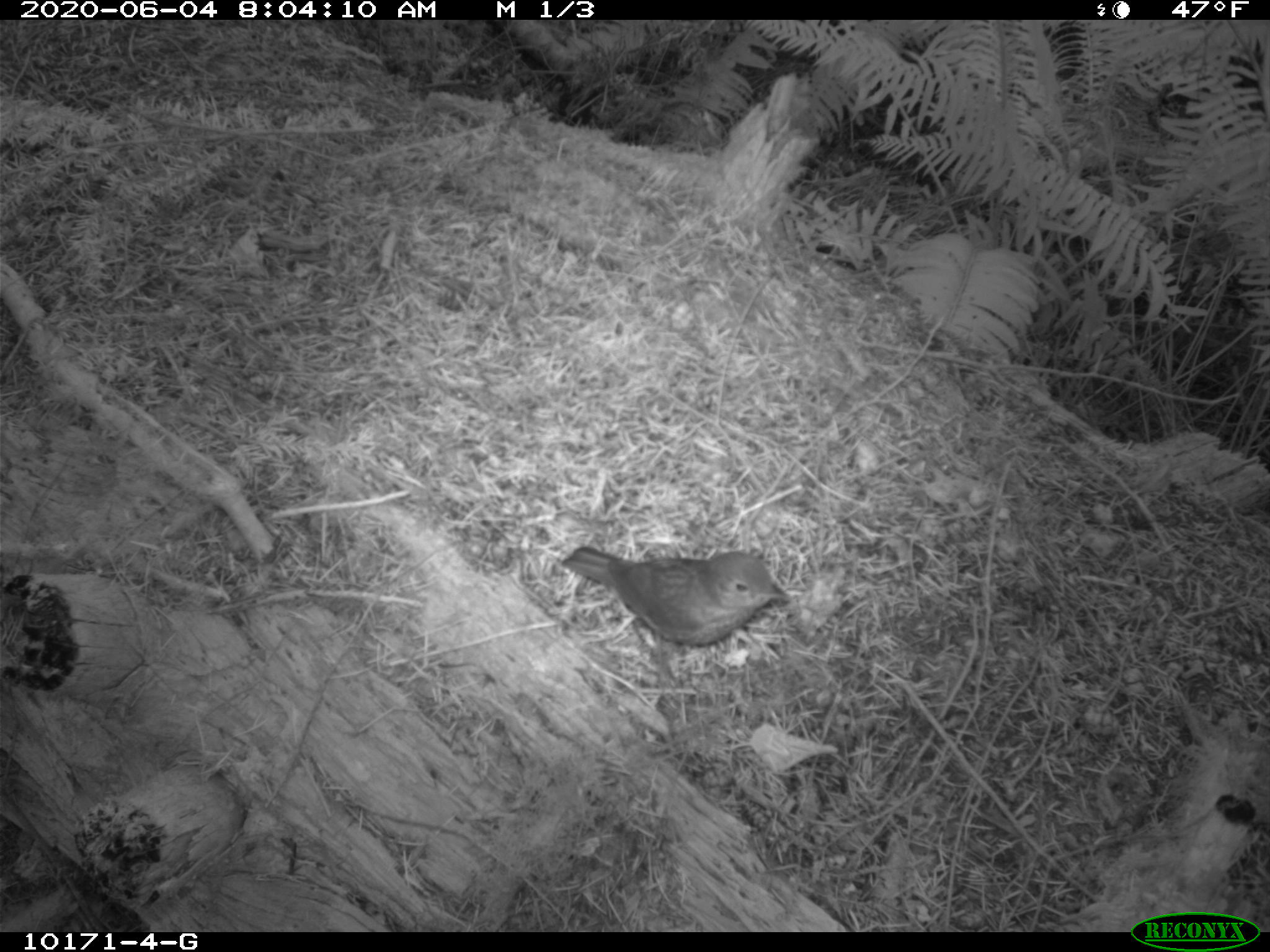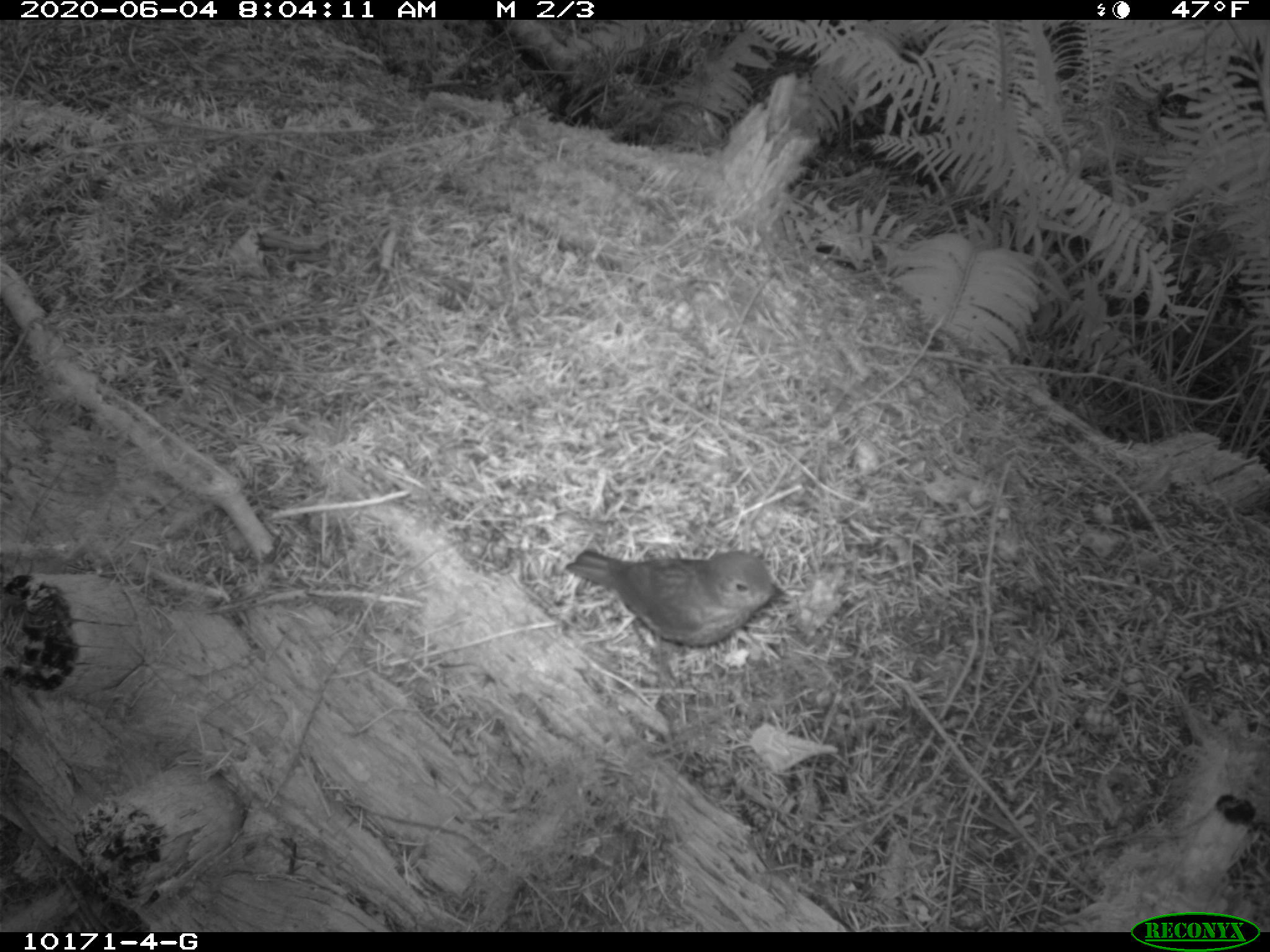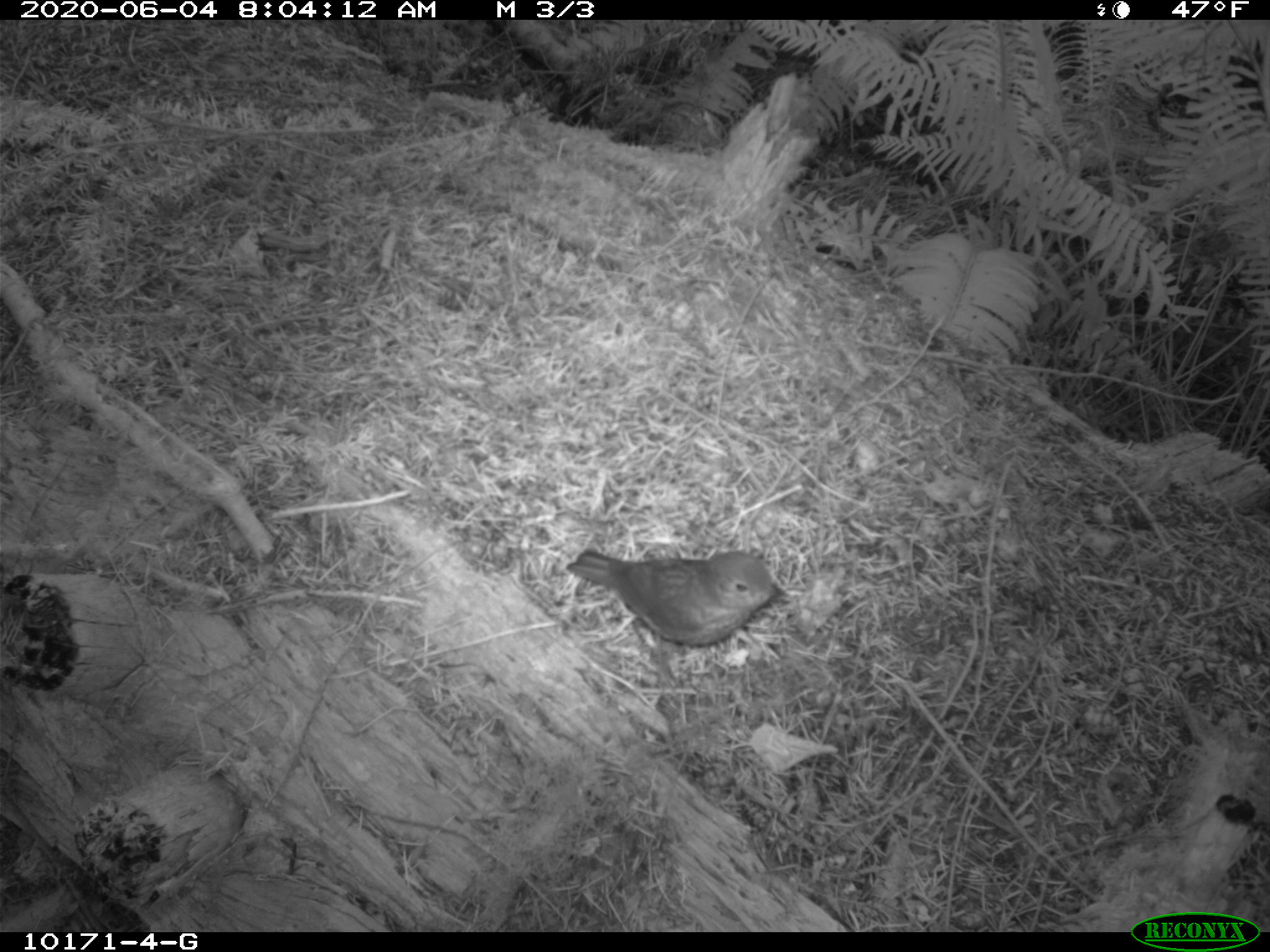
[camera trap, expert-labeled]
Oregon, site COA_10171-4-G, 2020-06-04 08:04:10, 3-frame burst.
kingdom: Animalia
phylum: Chordata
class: Aves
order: Passeriformes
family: Turdidae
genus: Catharus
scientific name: Catharus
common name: brown thrushes and nightingale-thrushes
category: catharus species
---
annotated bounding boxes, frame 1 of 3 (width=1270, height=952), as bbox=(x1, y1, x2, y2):
catharus species: bbox=(556, 534, 794, 655)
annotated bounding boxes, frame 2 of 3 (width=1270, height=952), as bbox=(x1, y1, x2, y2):
catharus species: bbox=(556, 532, 792, 658)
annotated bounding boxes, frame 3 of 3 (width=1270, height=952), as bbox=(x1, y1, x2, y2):
catharus species: bbox=(558, 532, 795, 656)